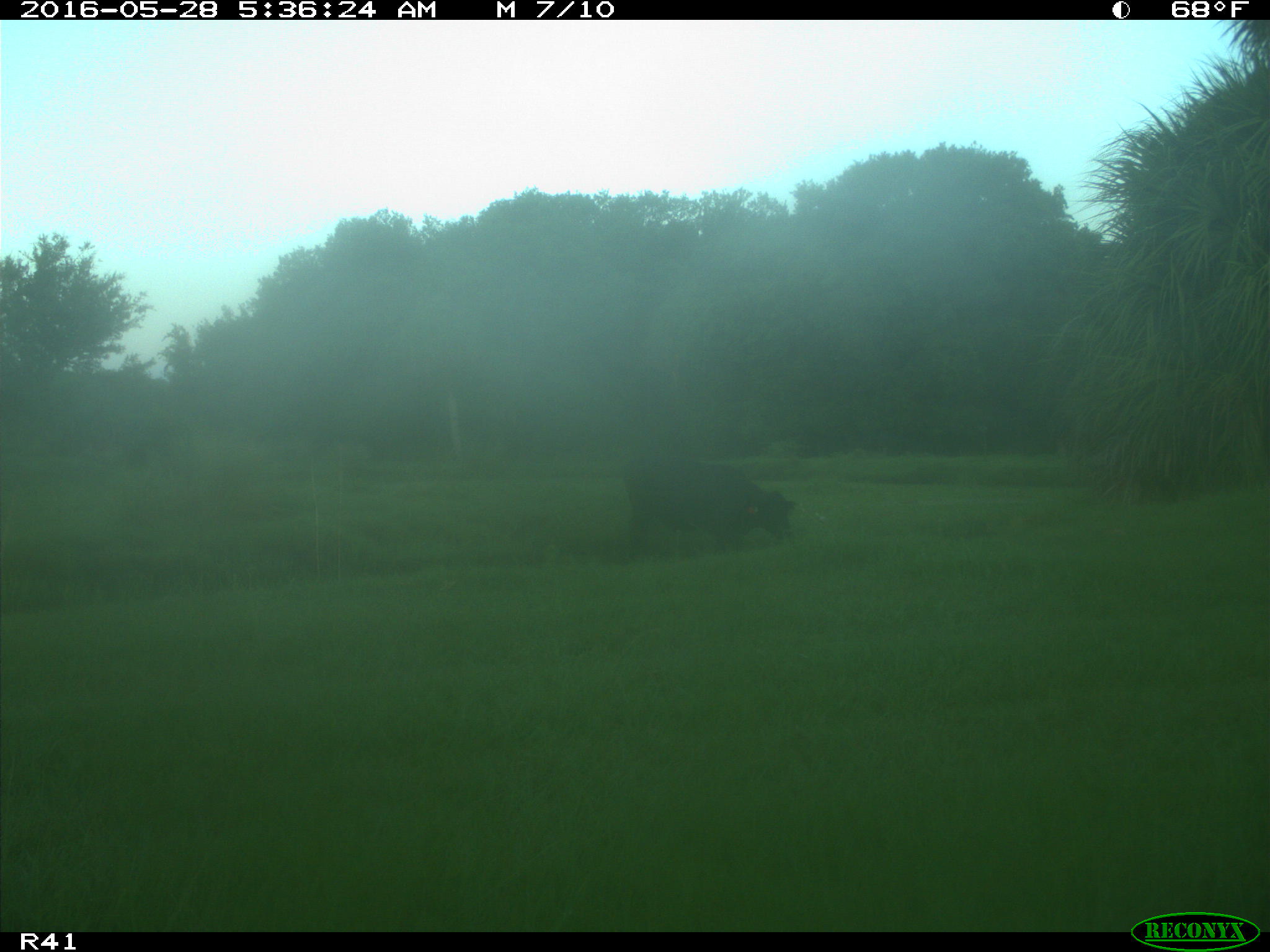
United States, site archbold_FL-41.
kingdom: Animalia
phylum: Chordata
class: Mammalia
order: Artiodactyla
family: Bovidae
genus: Bos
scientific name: Bos taurus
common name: domestic cow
Bos taurus (domestic cow).